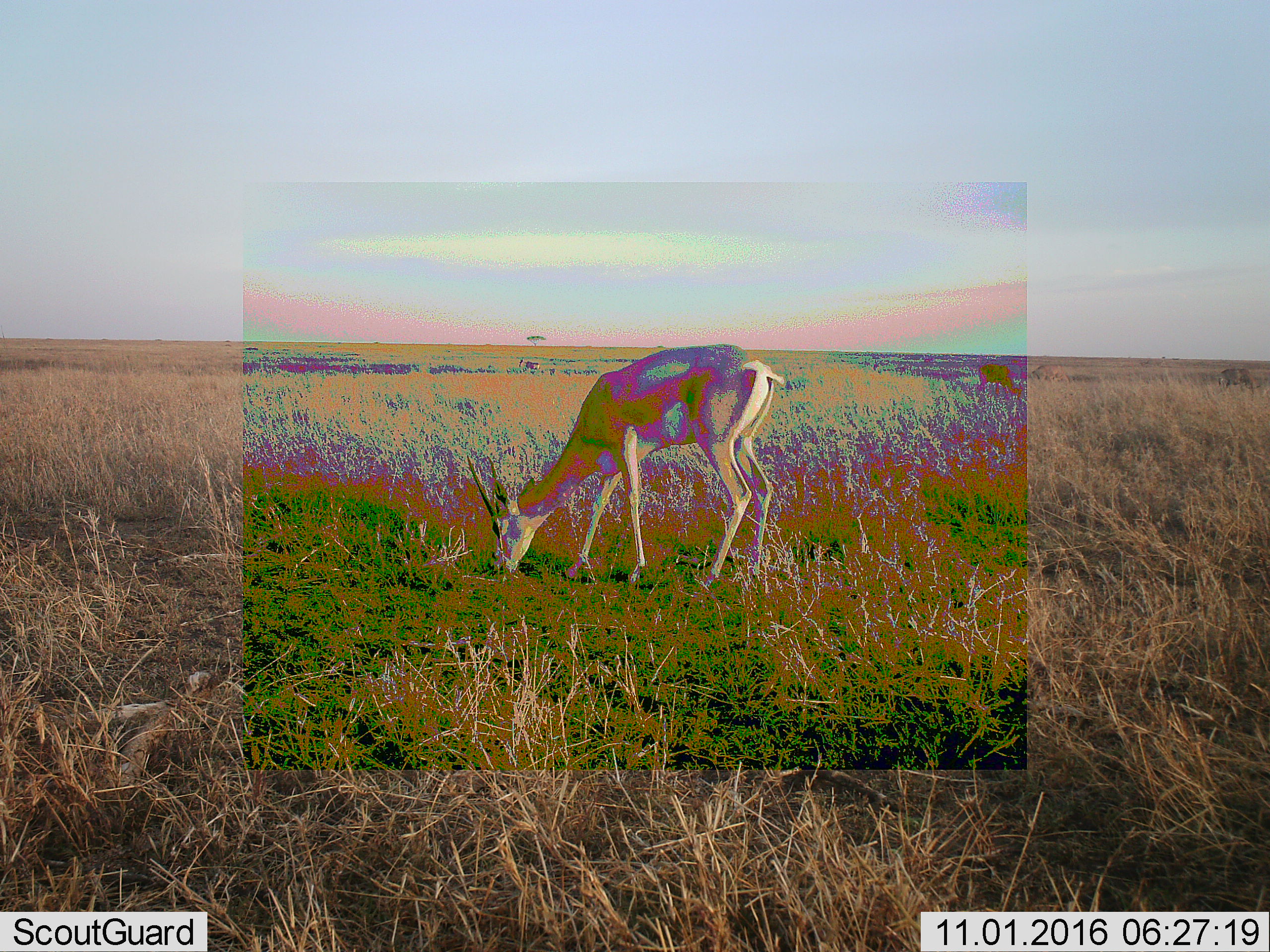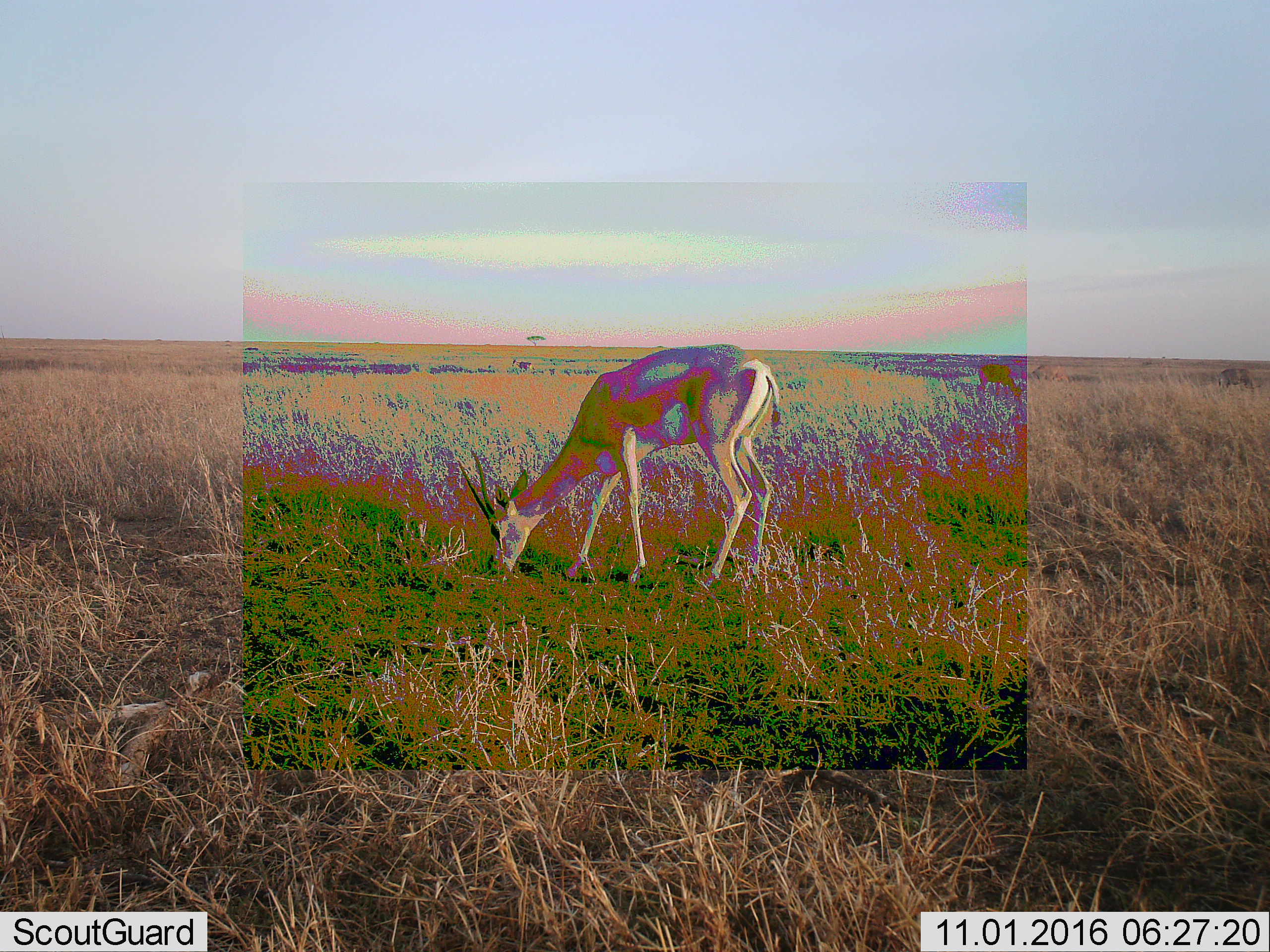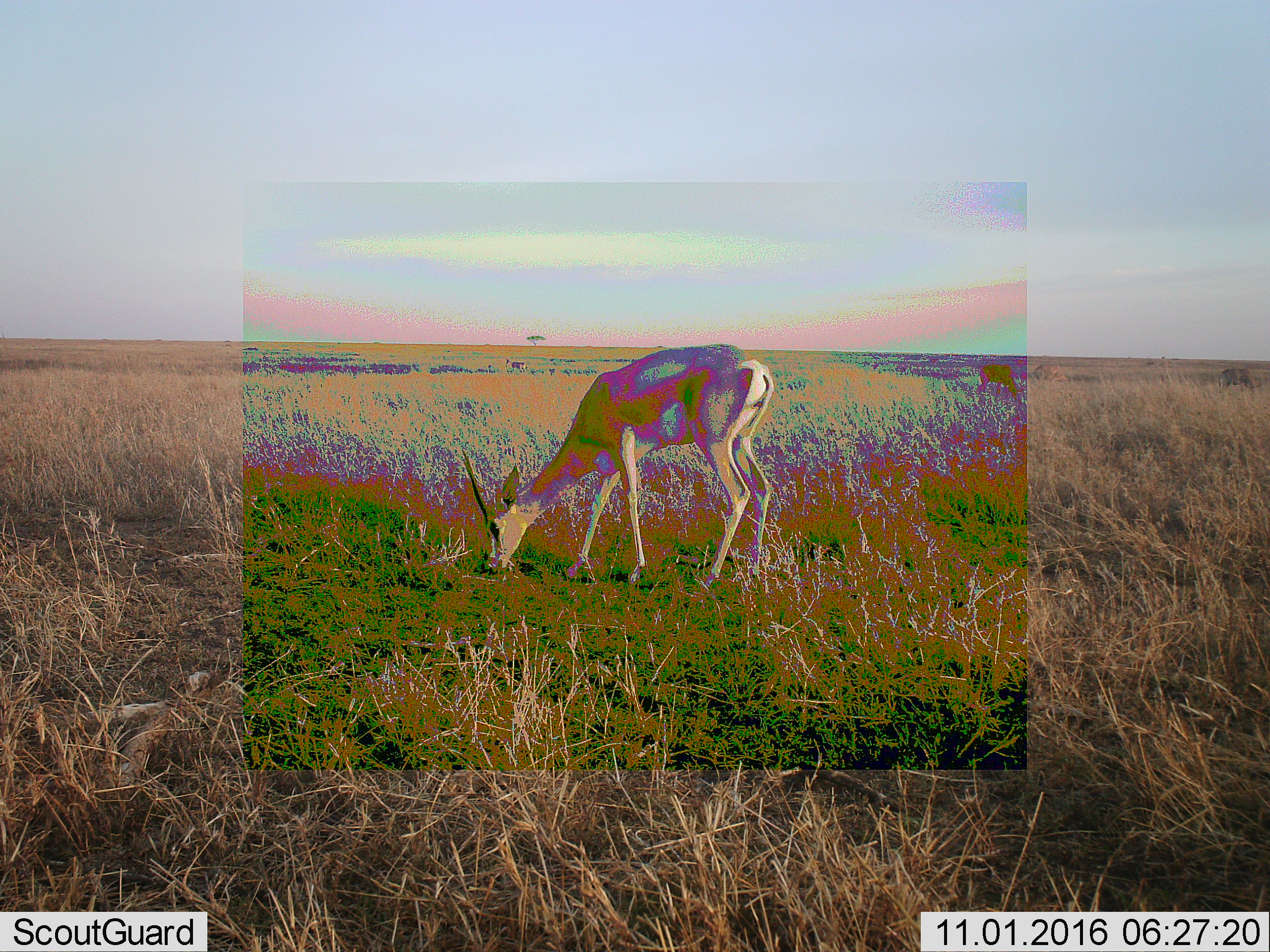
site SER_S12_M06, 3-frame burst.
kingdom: Animalia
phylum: Chordata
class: Mammalia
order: Artiodactyla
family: Bovidae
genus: Eudorcas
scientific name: Eudorcas thomsonii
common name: thomson's gazelle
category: gazellethomsons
Gazellethomsons (thomson's gazelle) (Eudorcas thomsonii), count 1. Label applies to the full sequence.